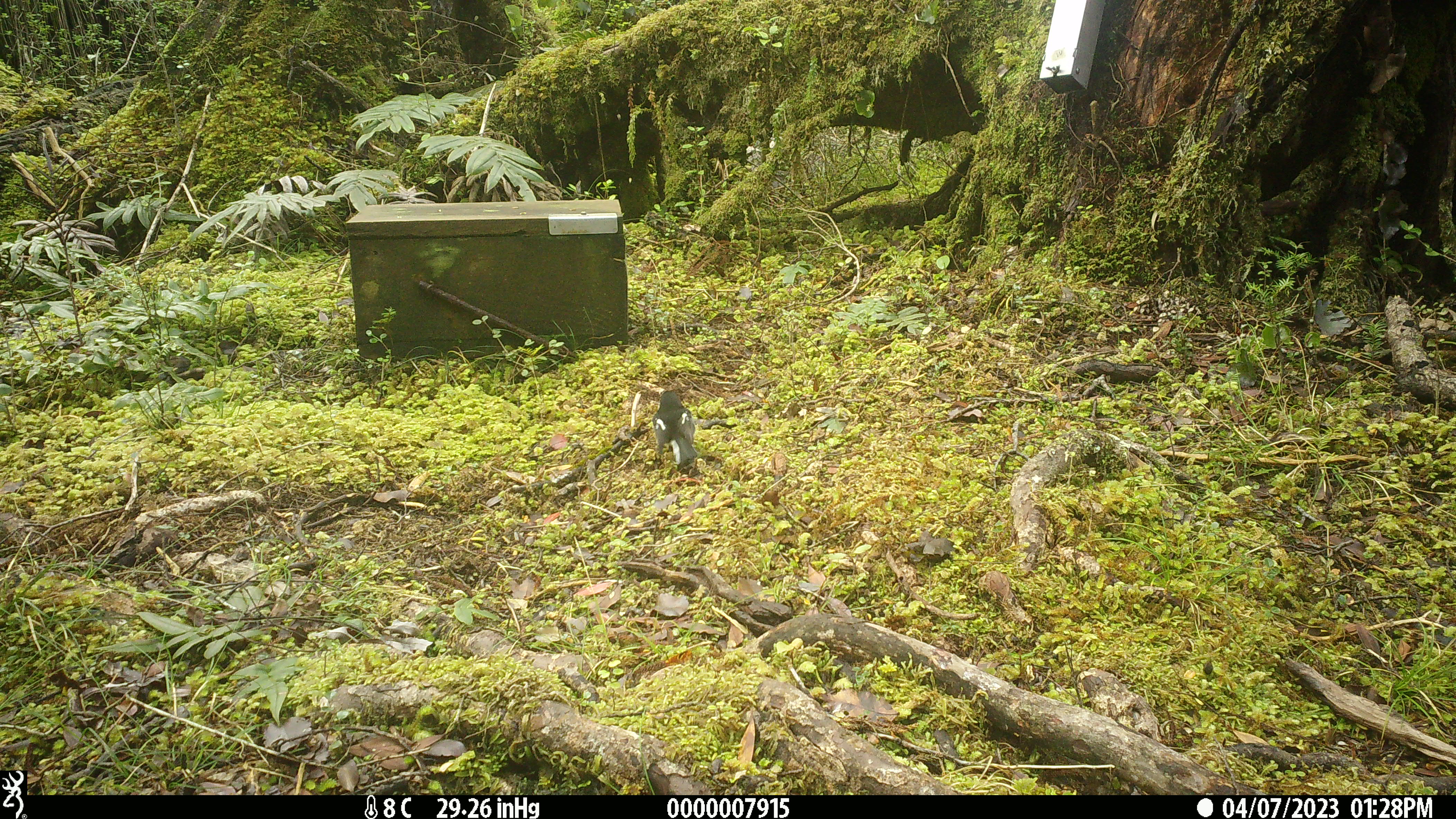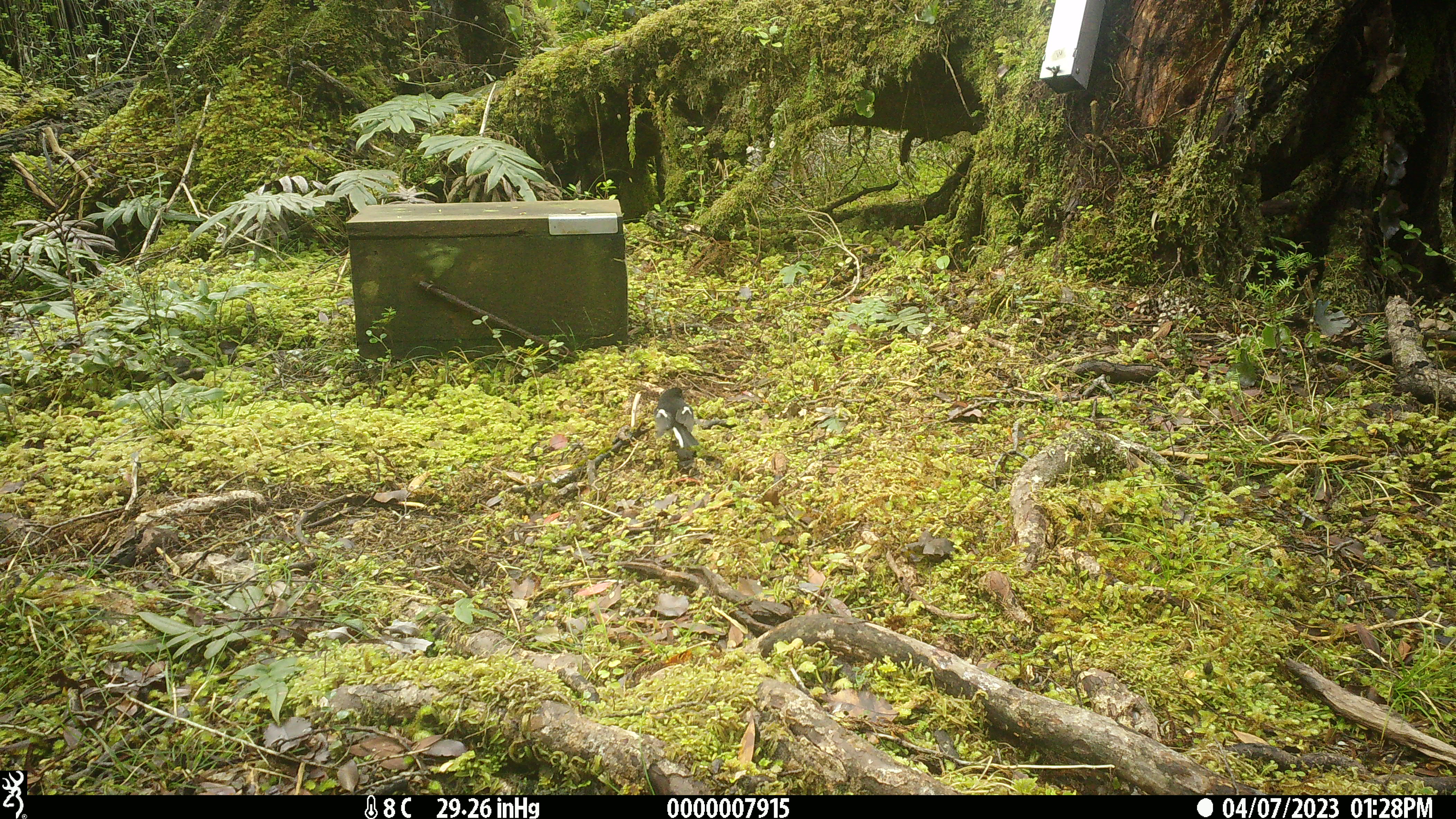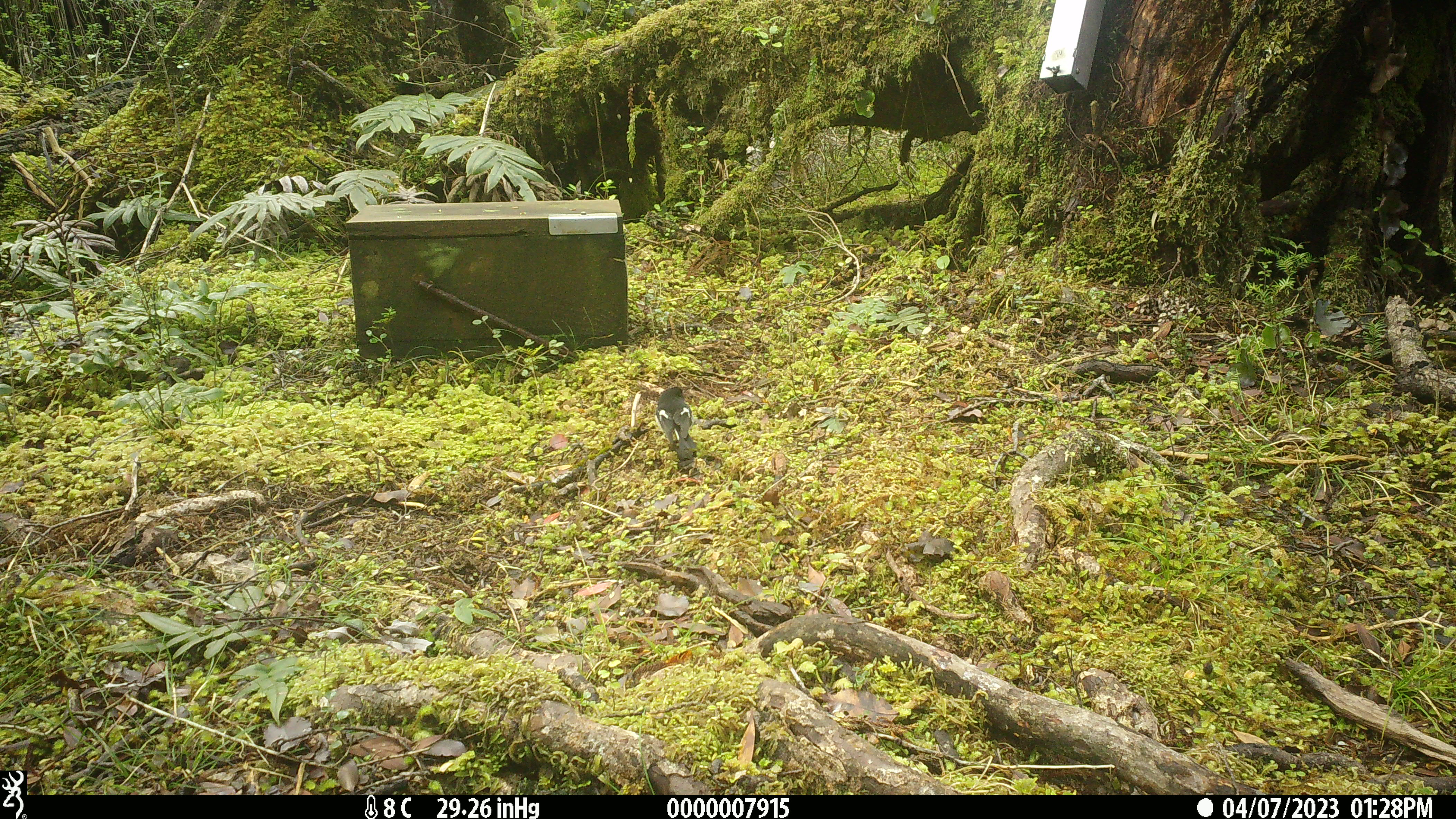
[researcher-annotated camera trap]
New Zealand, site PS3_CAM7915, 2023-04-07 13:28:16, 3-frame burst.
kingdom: Animalia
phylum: Chordata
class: Aves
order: Passeriformes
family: Petroicidae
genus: Petroica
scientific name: Petroica macrocephala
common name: tomtit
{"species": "tomtit (Petroica macrocephala)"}